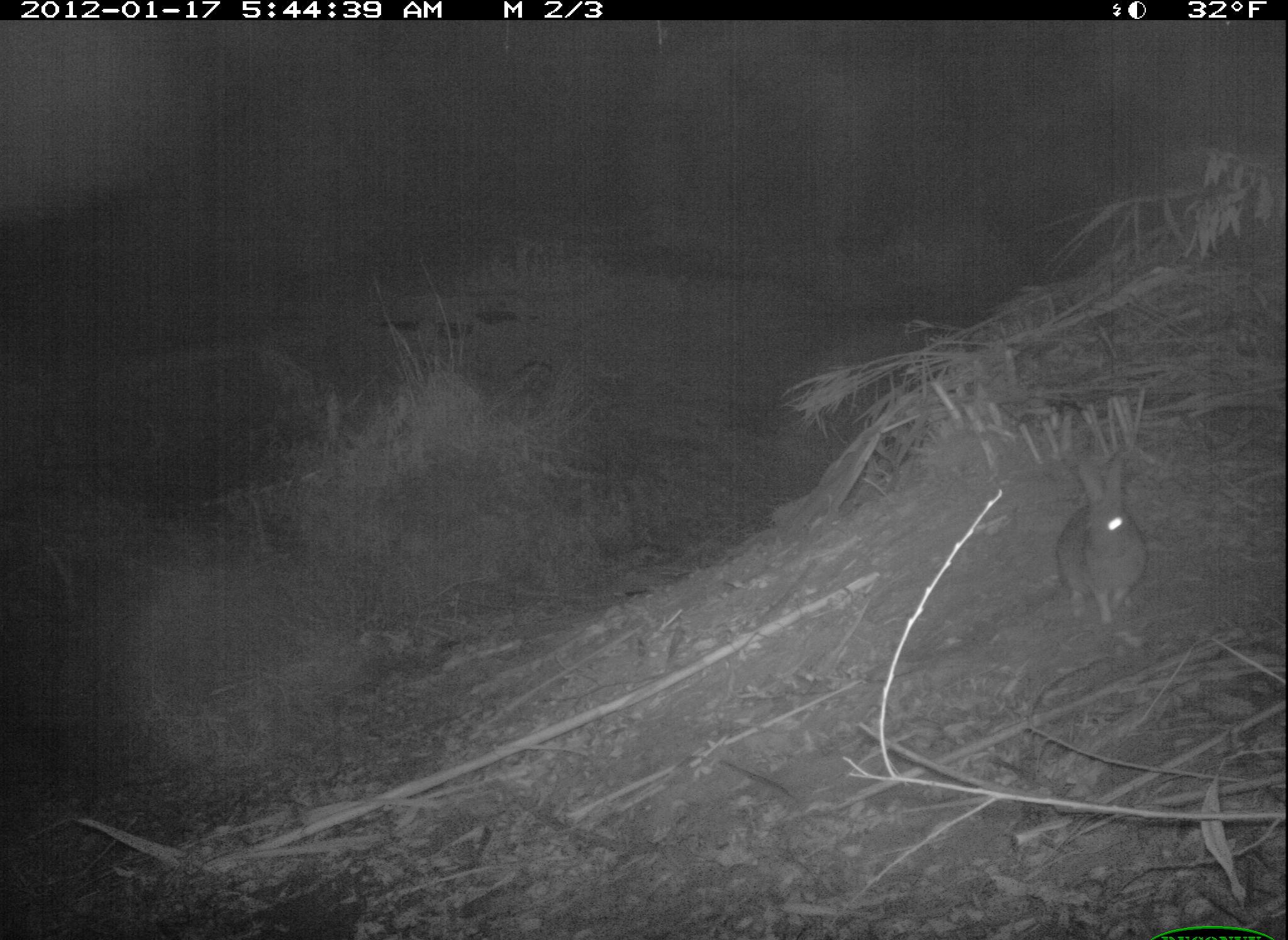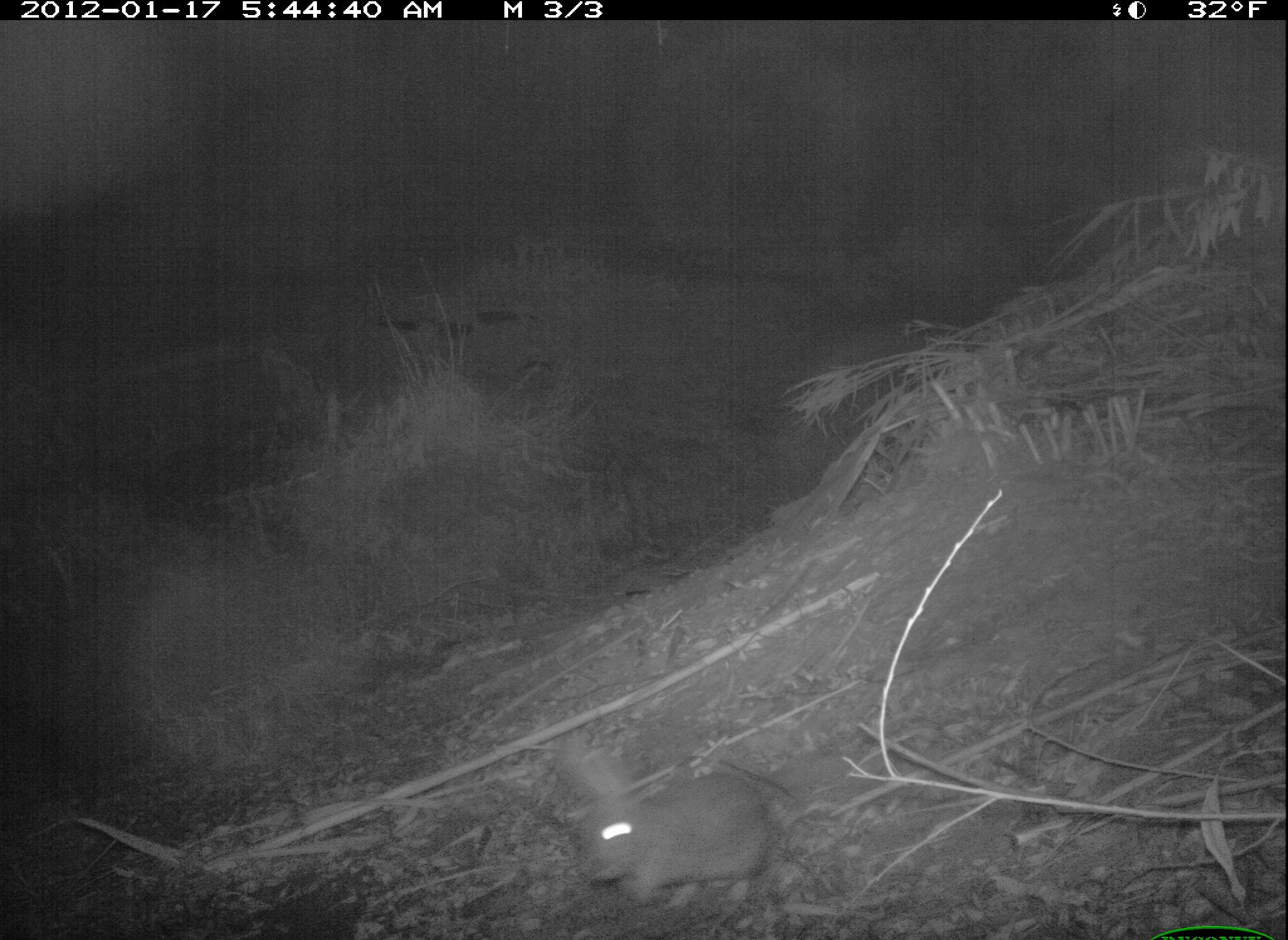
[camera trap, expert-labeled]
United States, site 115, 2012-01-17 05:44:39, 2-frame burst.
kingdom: Animalia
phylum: Chordata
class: Mammalia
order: Lagomorpha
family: Leporidae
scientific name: Leporidae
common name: rabbits and hares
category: rabbit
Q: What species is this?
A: Rabbit (rabbits and hares) (Leporidae).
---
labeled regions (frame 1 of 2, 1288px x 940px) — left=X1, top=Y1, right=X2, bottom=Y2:
rabbit: left=1040, top=441, right=1175, bottom=641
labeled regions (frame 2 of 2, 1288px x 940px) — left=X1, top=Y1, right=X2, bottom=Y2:
rabbit: left=546, top=723, right=786, bottom=912